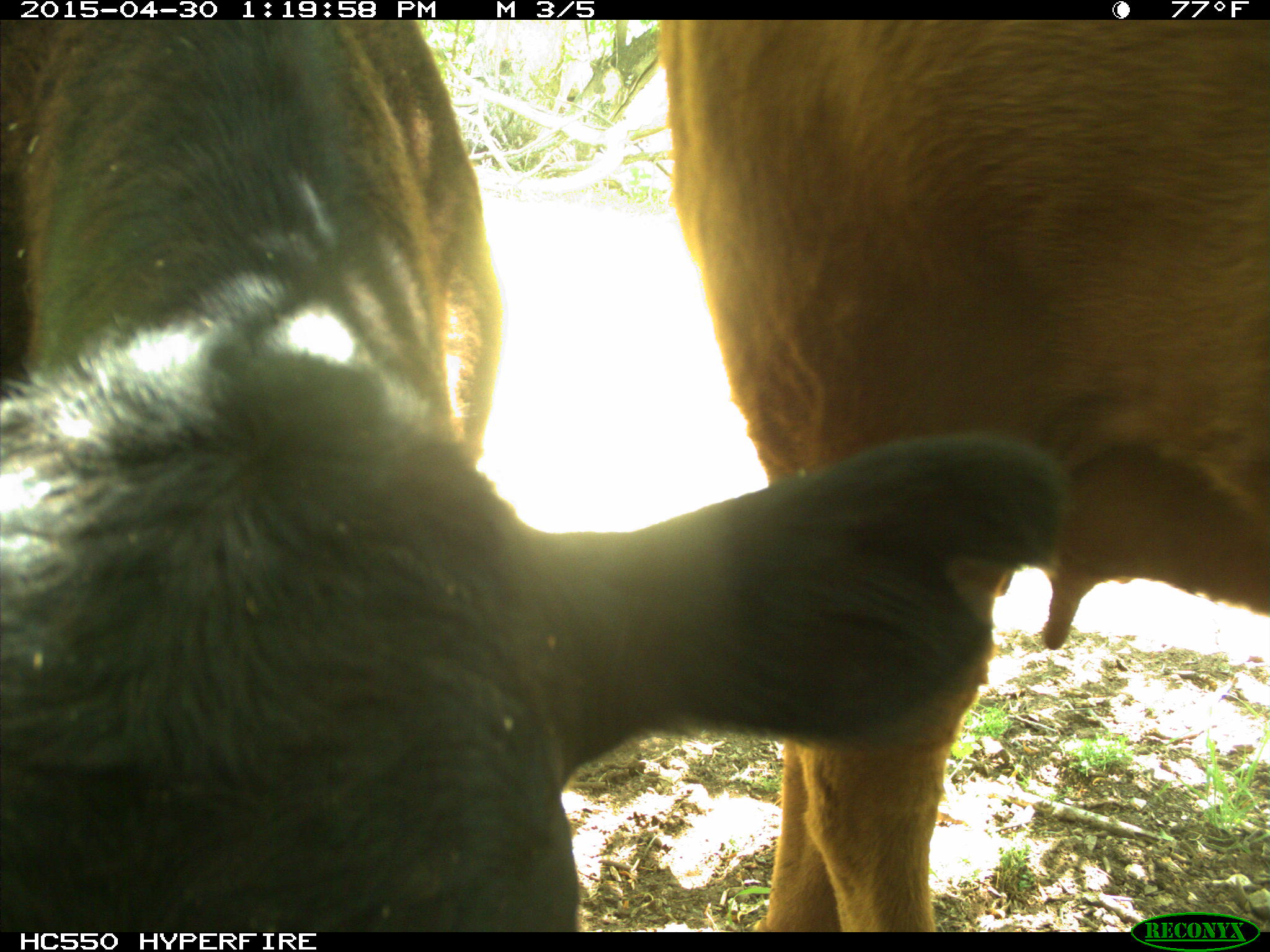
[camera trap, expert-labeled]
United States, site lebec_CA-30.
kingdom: Animalia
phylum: Chordata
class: Mammalia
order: Artiodactyla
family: Bovidae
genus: Bos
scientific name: Bos taurus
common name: domestic cow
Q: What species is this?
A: Bos taurus (domestic cow).